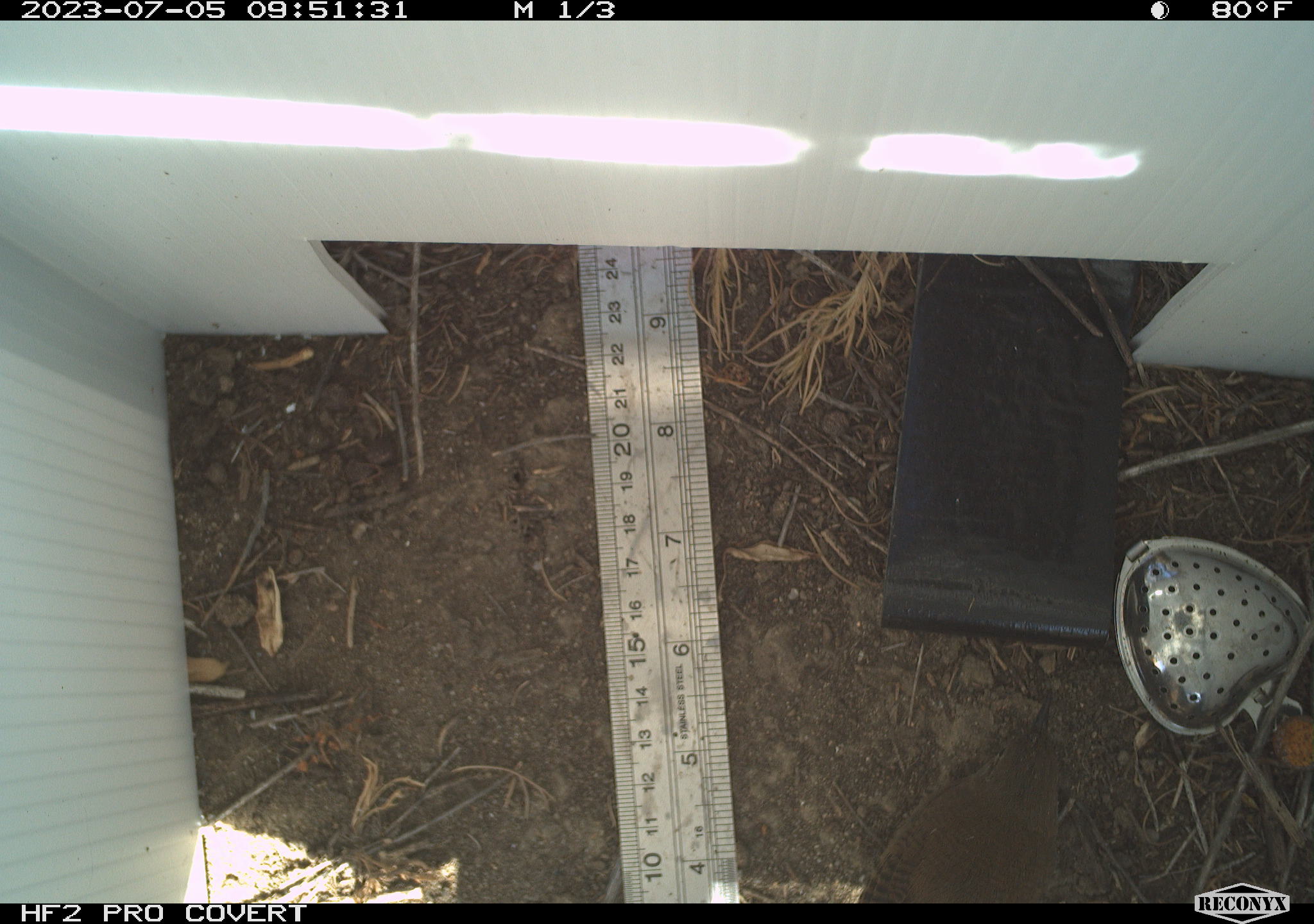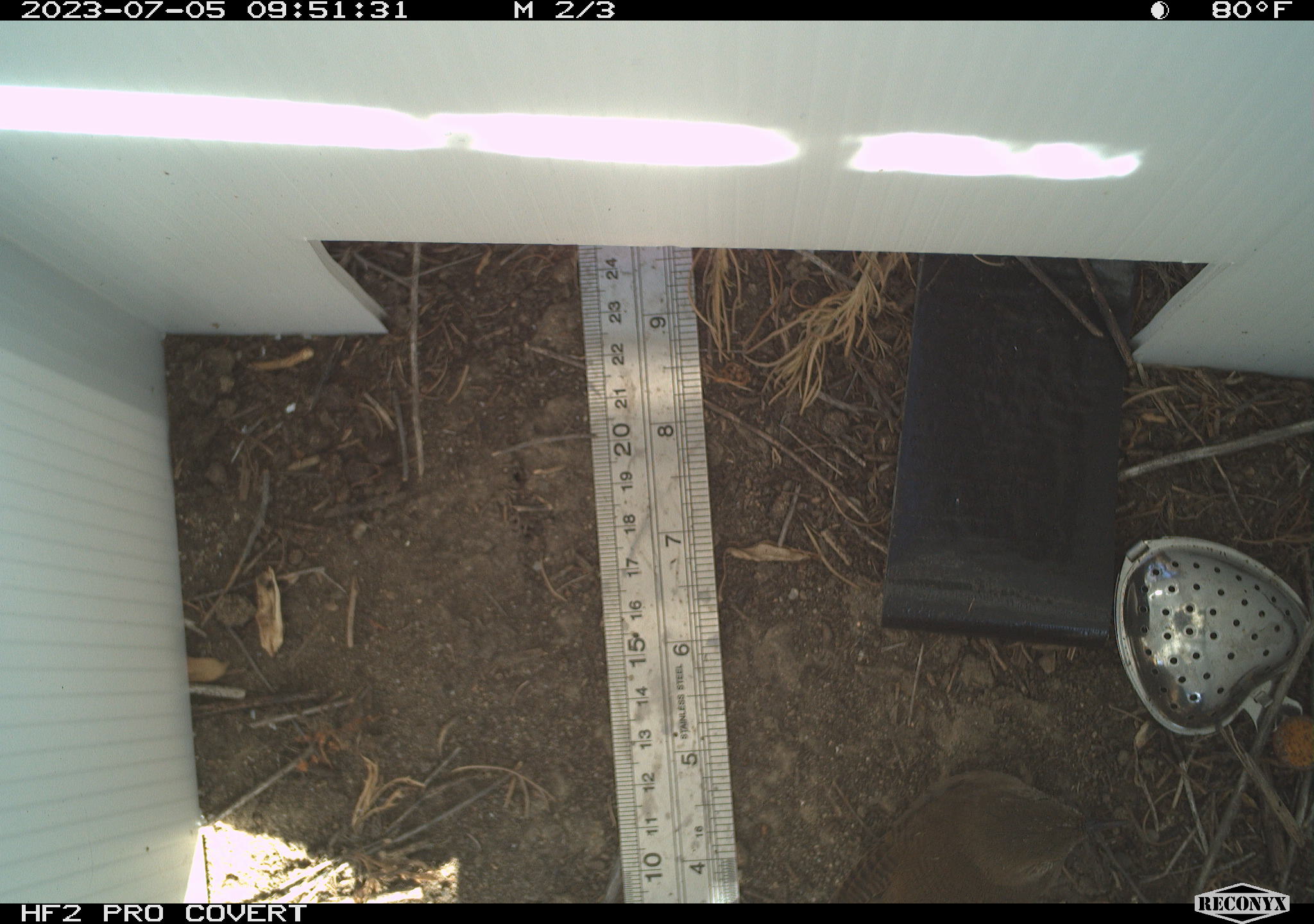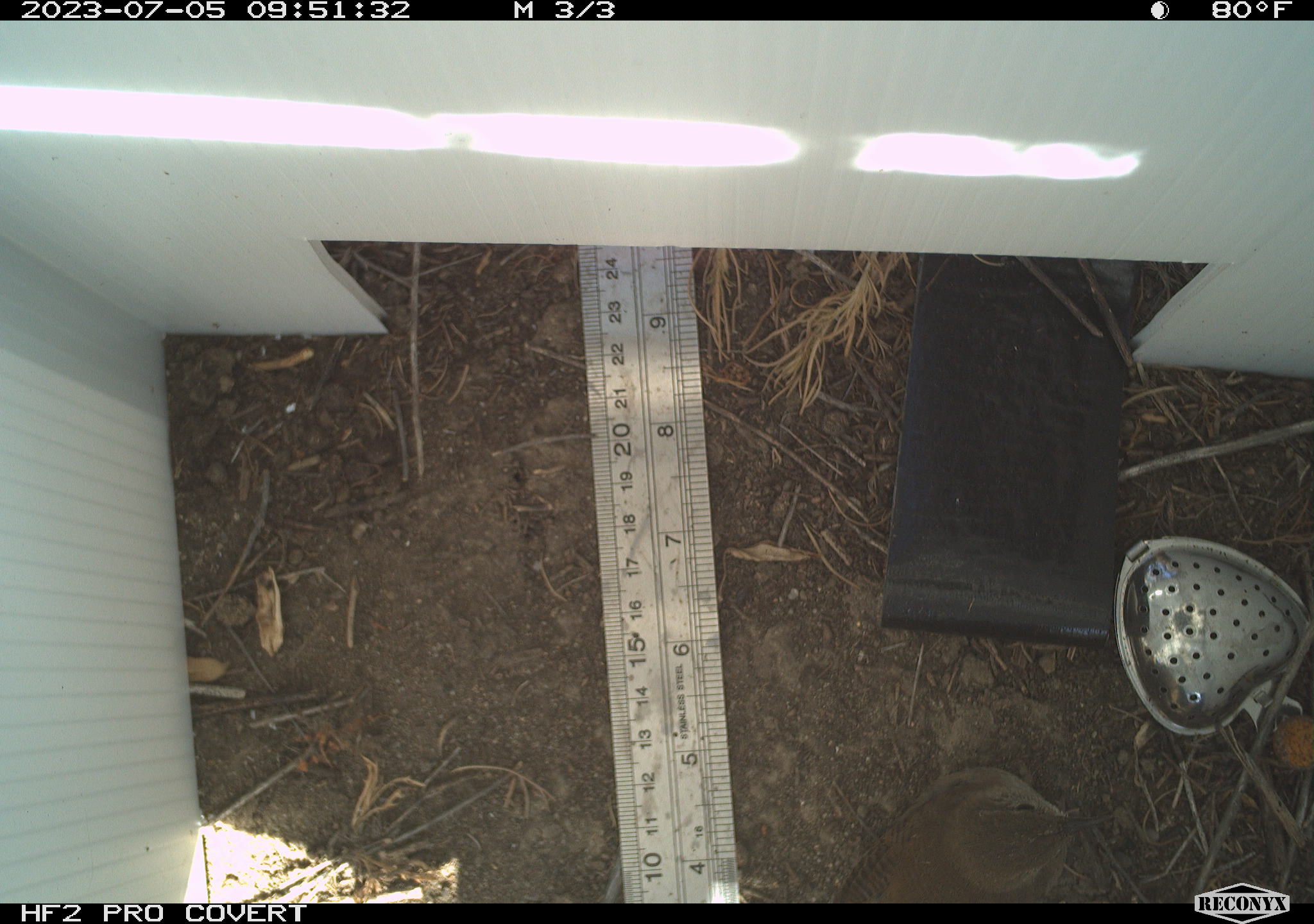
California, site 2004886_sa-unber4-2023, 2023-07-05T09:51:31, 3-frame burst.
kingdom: Animalia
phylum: Chordata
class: Aves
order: Passeriformes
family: Troglodytidae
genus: Troglodytes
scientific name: Troglodytes aedon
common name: house wren